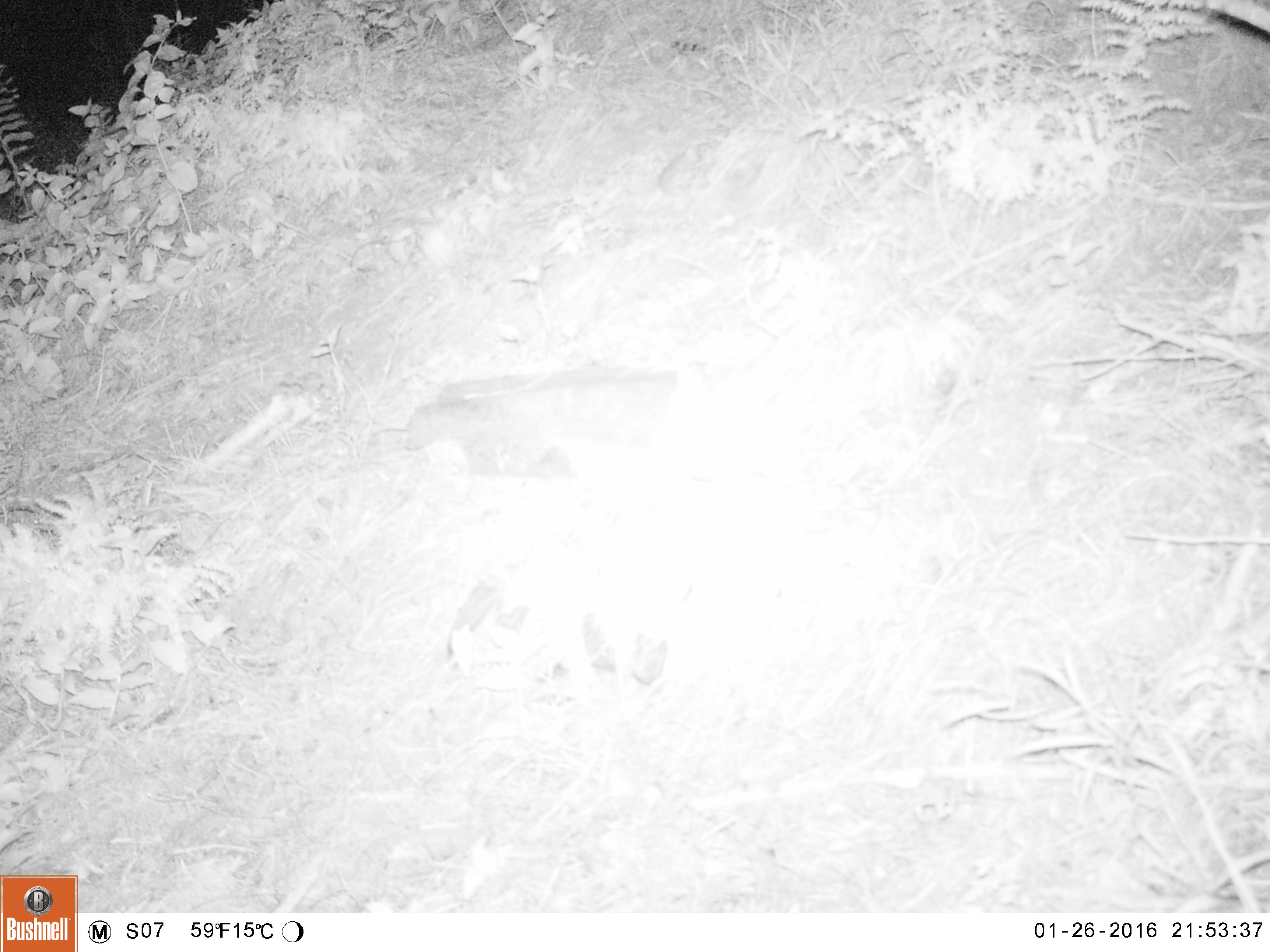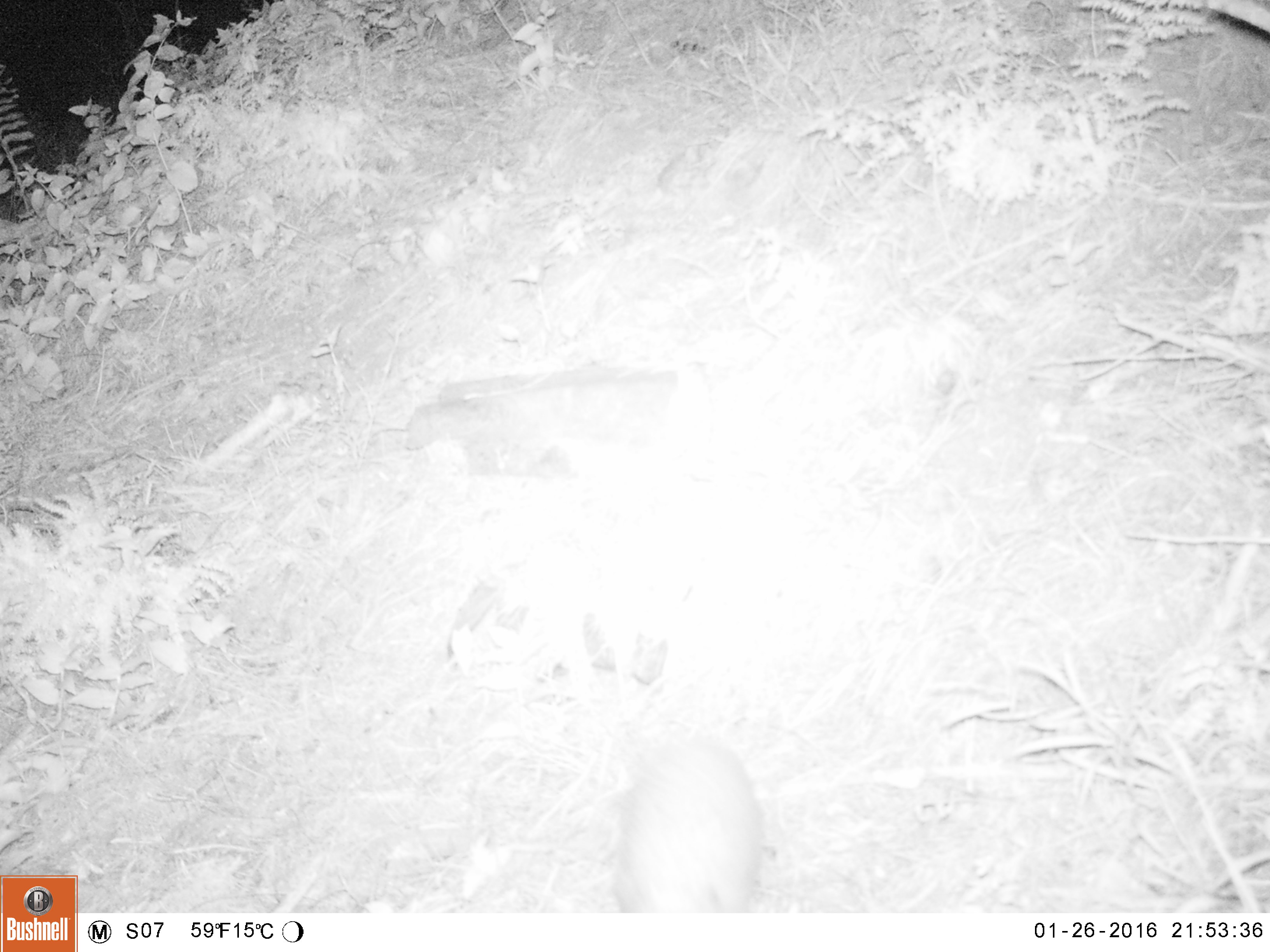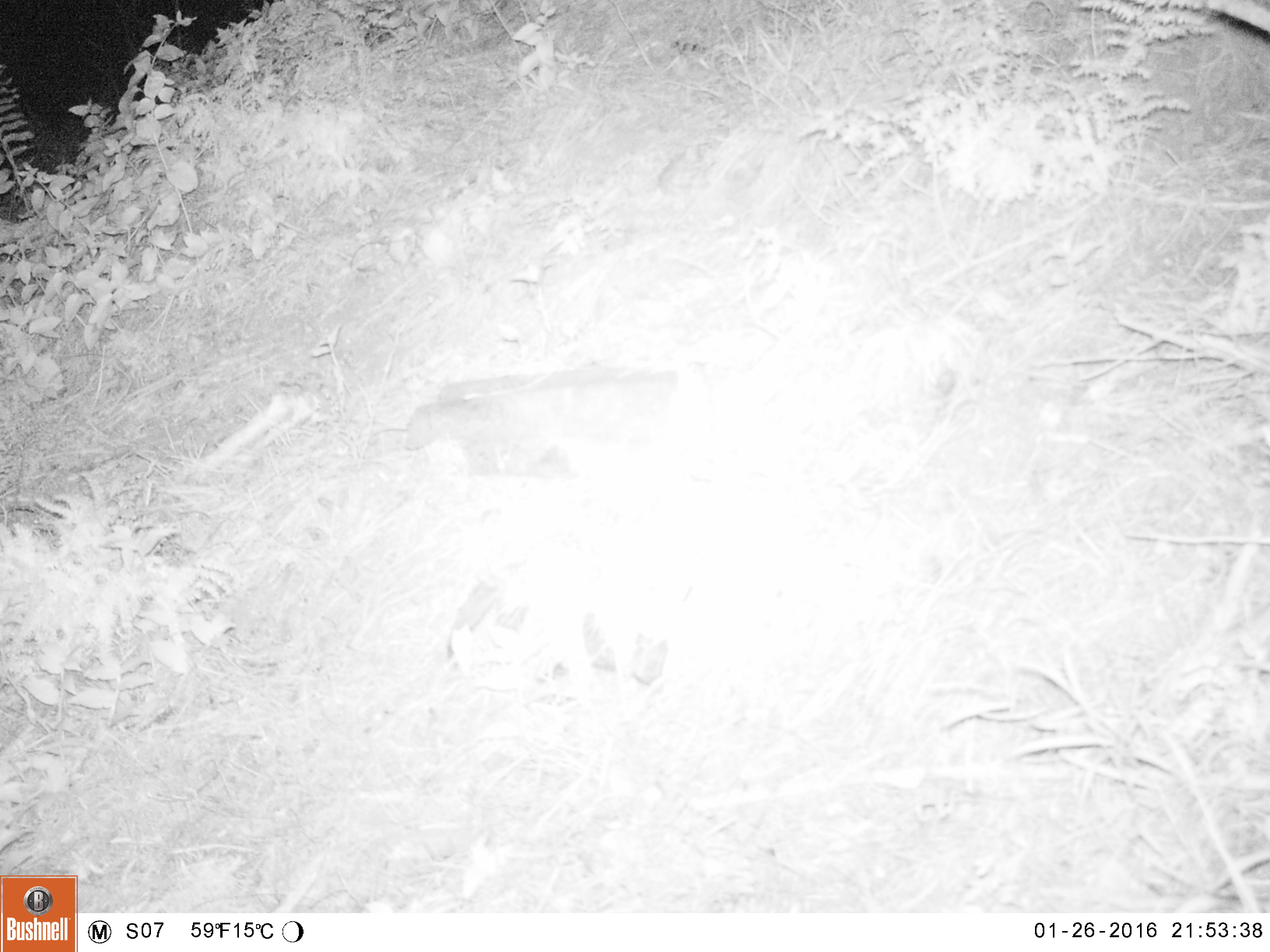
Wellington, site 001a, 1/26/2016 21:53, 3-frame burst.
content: unidentified animal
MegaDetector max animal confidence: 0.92